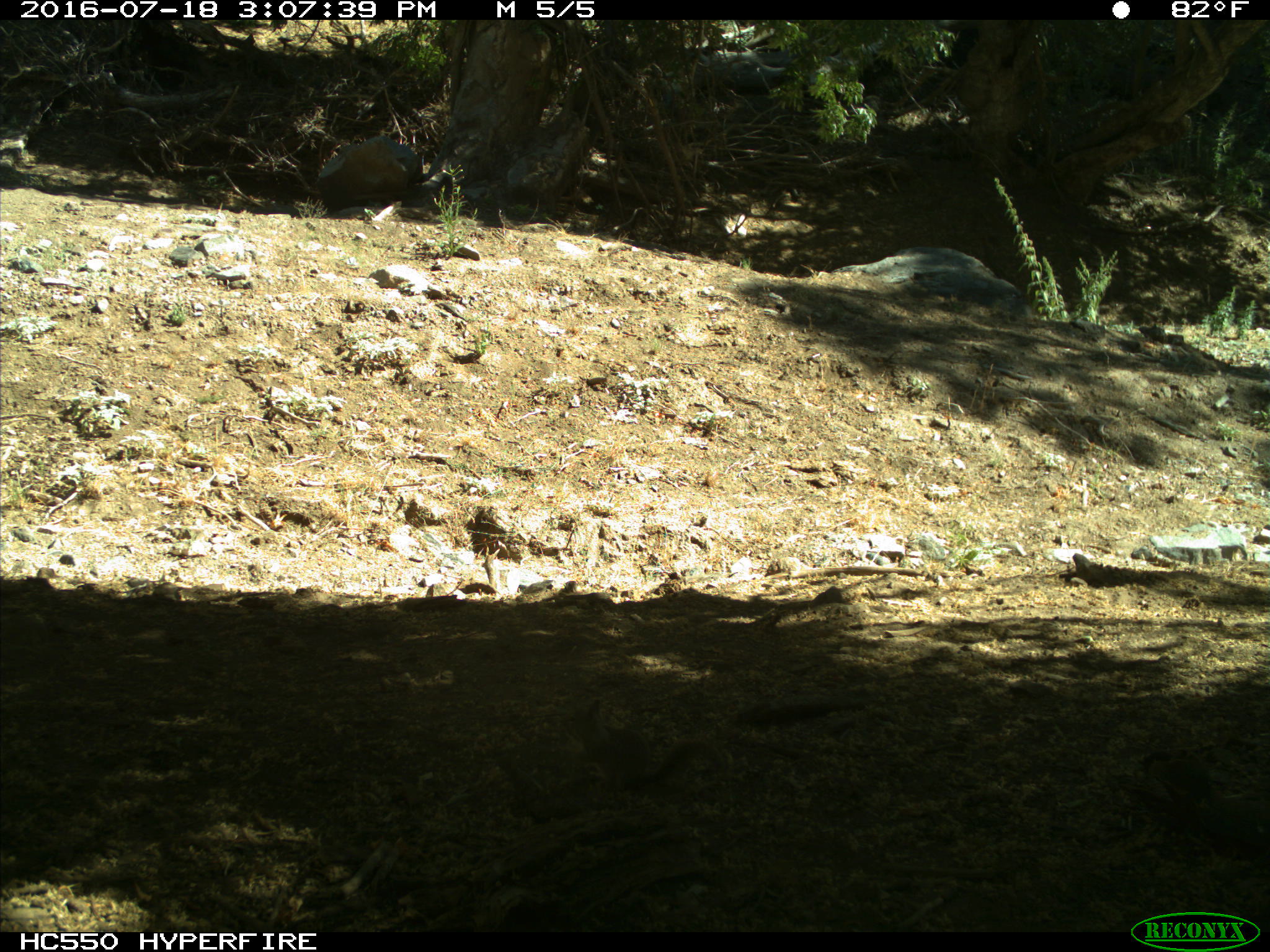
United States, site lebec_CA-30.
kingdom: Animalia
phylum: Chordata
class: Mammalia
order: Rodentia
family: Sciuridae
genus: Otospermophilus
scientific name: Otospermophilus beecheyi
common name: california ground squirrel